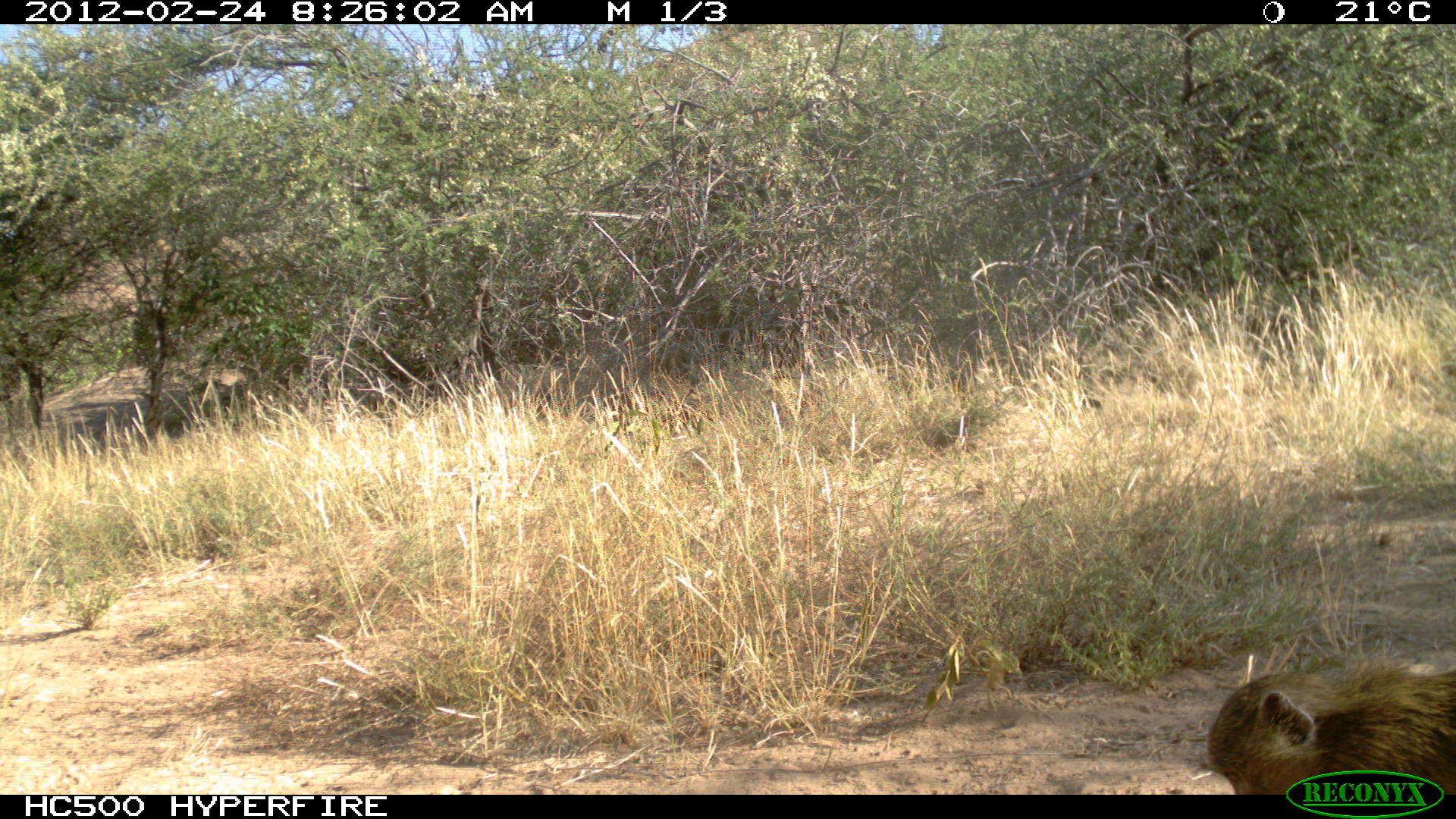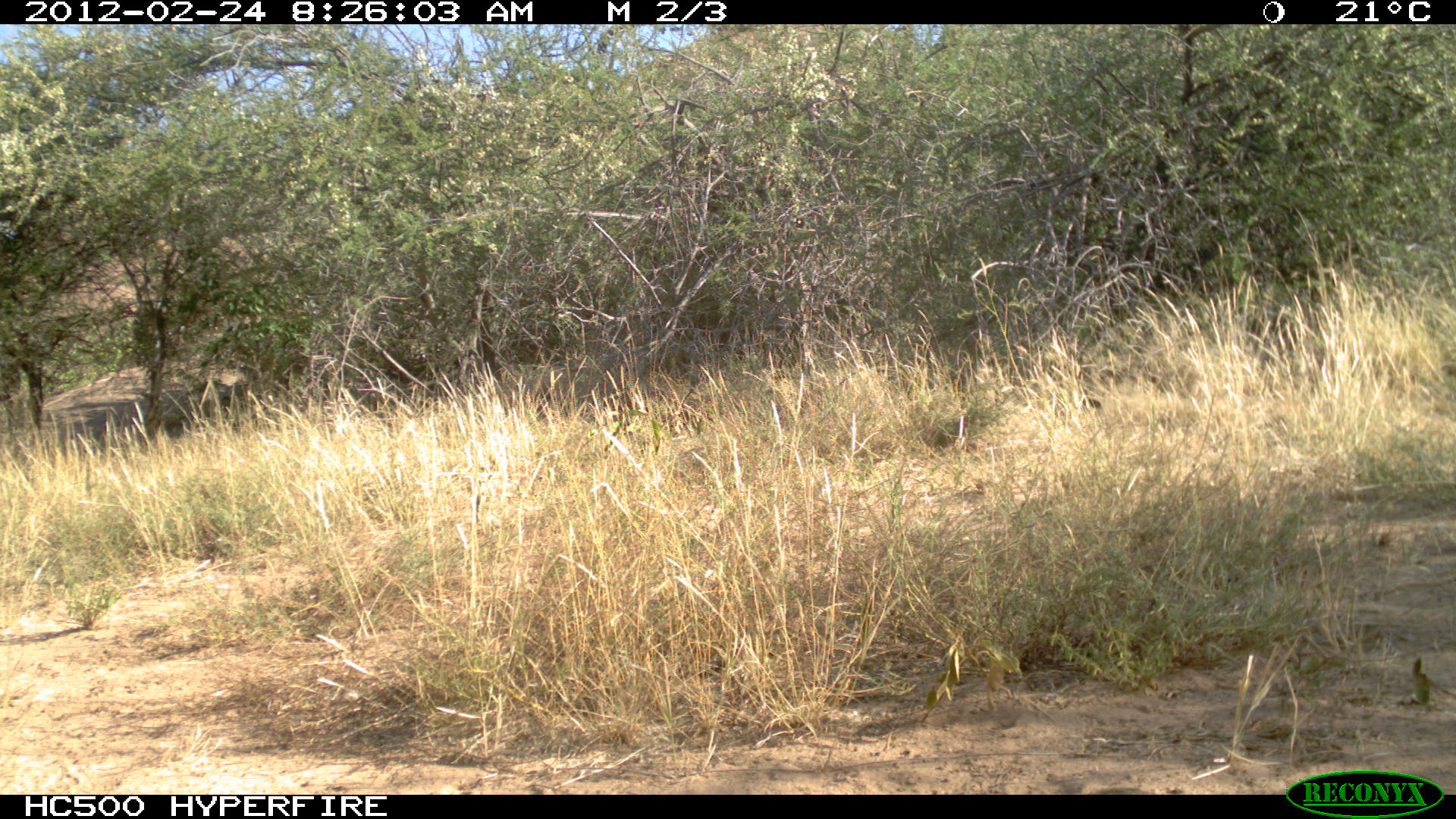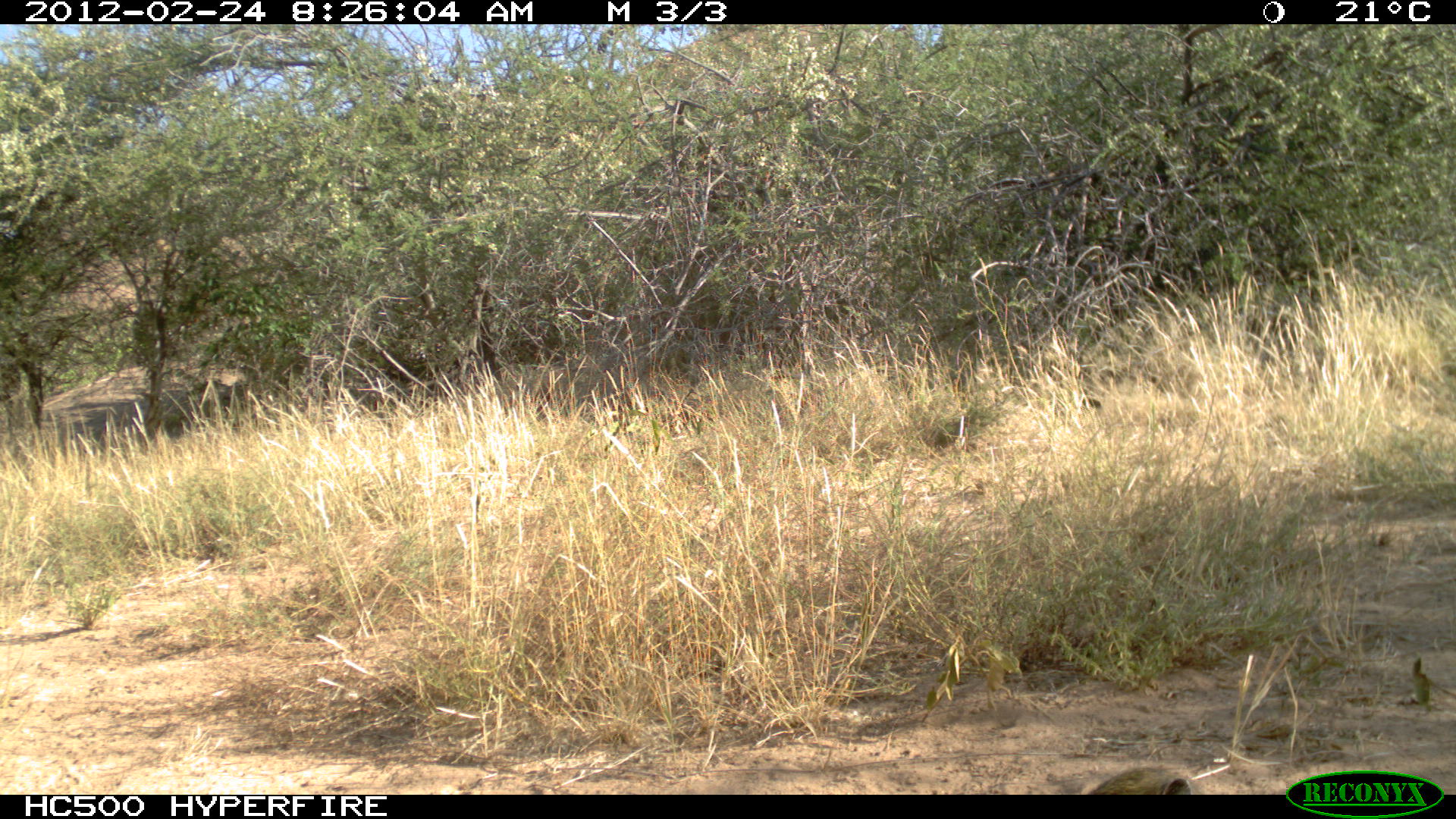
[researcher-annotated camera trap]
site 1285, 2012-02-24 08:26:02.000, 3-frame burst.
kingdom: Animalia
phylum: Chordata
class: Mammalia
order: Primates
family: Cercopithecidae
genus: Papio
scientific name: Papio anubis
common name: olive baboon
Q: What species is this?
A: Papio anubis (olive baboon).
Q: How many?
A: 1.